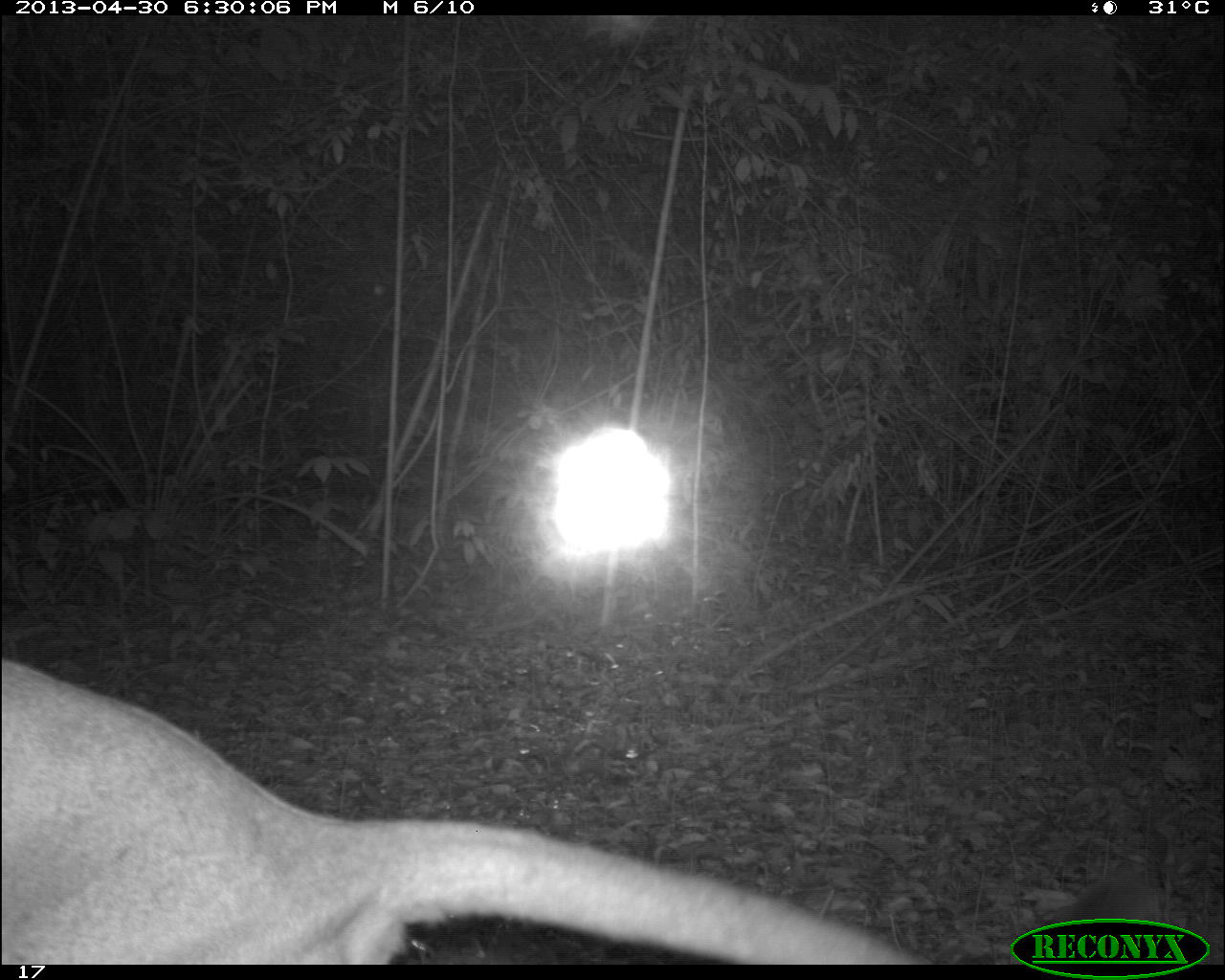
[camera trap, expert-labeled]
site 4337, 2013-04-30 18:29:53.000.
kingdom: Animalia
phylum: Chordata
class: Mammalia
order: Carnivora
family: Felidae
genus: Puma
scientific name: Puma concolor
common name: mountain lion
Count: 1.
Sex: male.